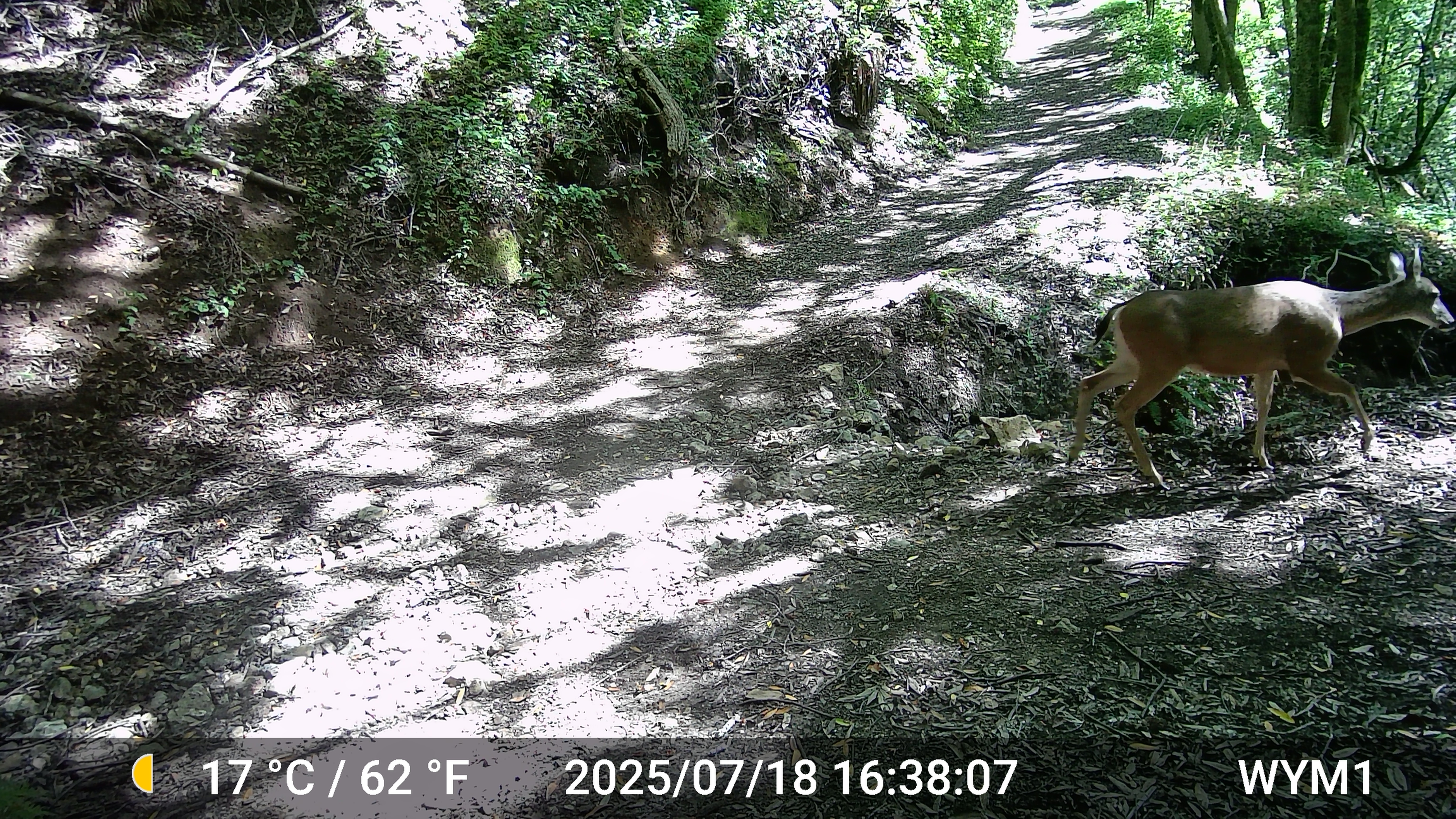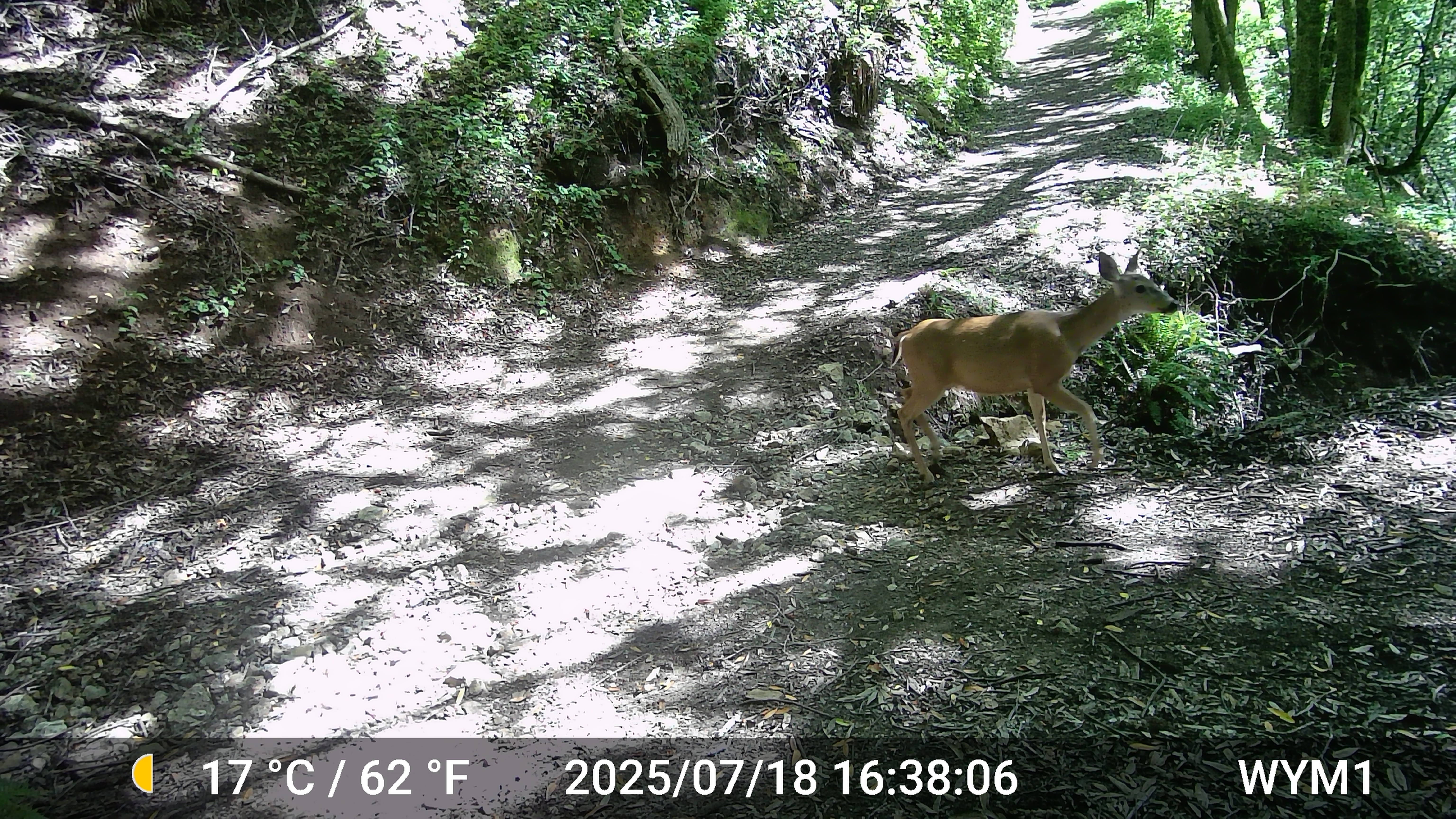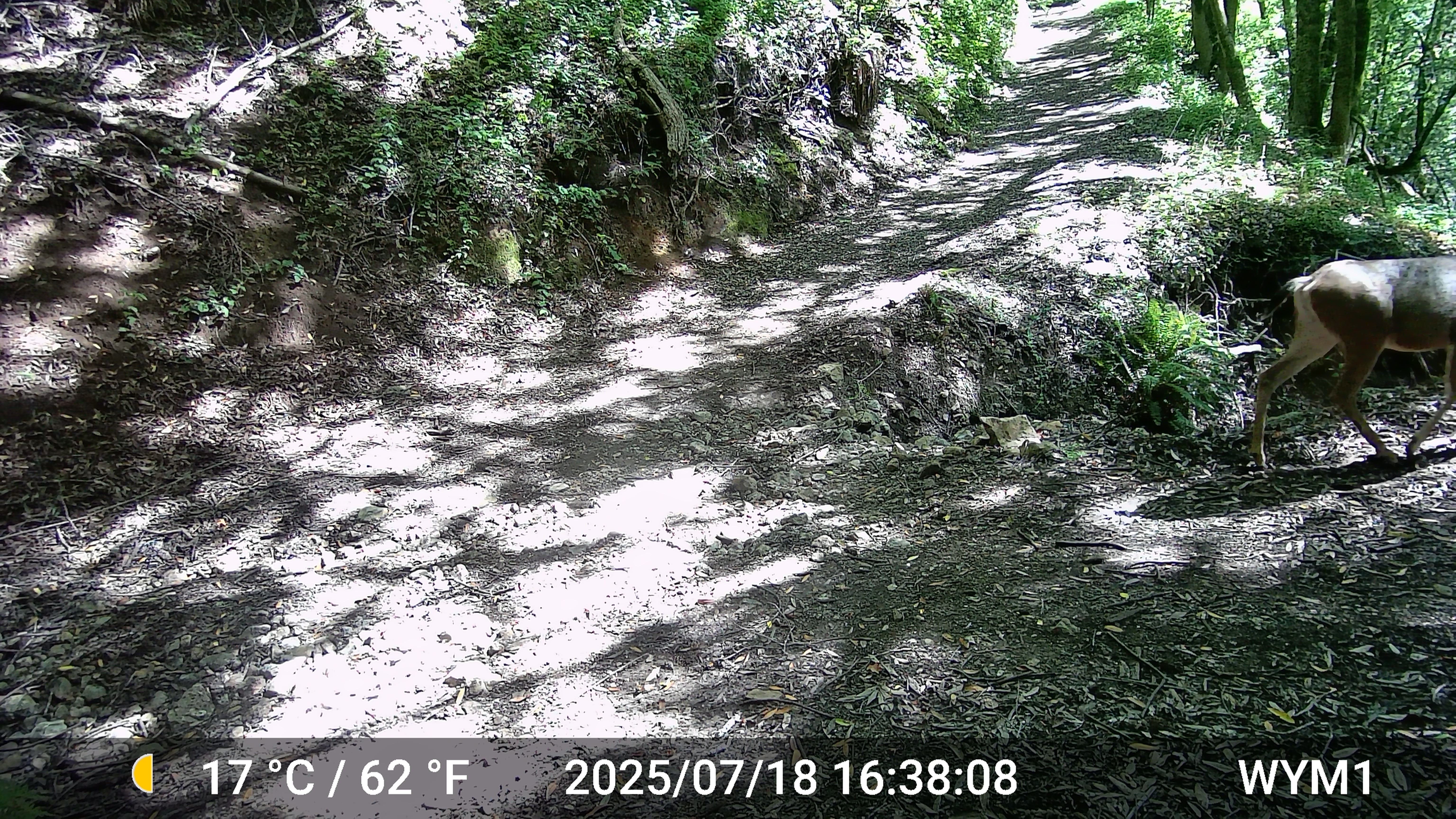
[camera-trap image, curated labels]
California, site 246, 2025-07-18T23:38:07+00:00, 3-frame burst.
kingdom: Animalia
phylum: Chordata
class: Mammalia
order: Artiodactyla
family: Cervidae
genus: Odocoileus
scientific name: Odocoileus hemionus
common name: mule deer